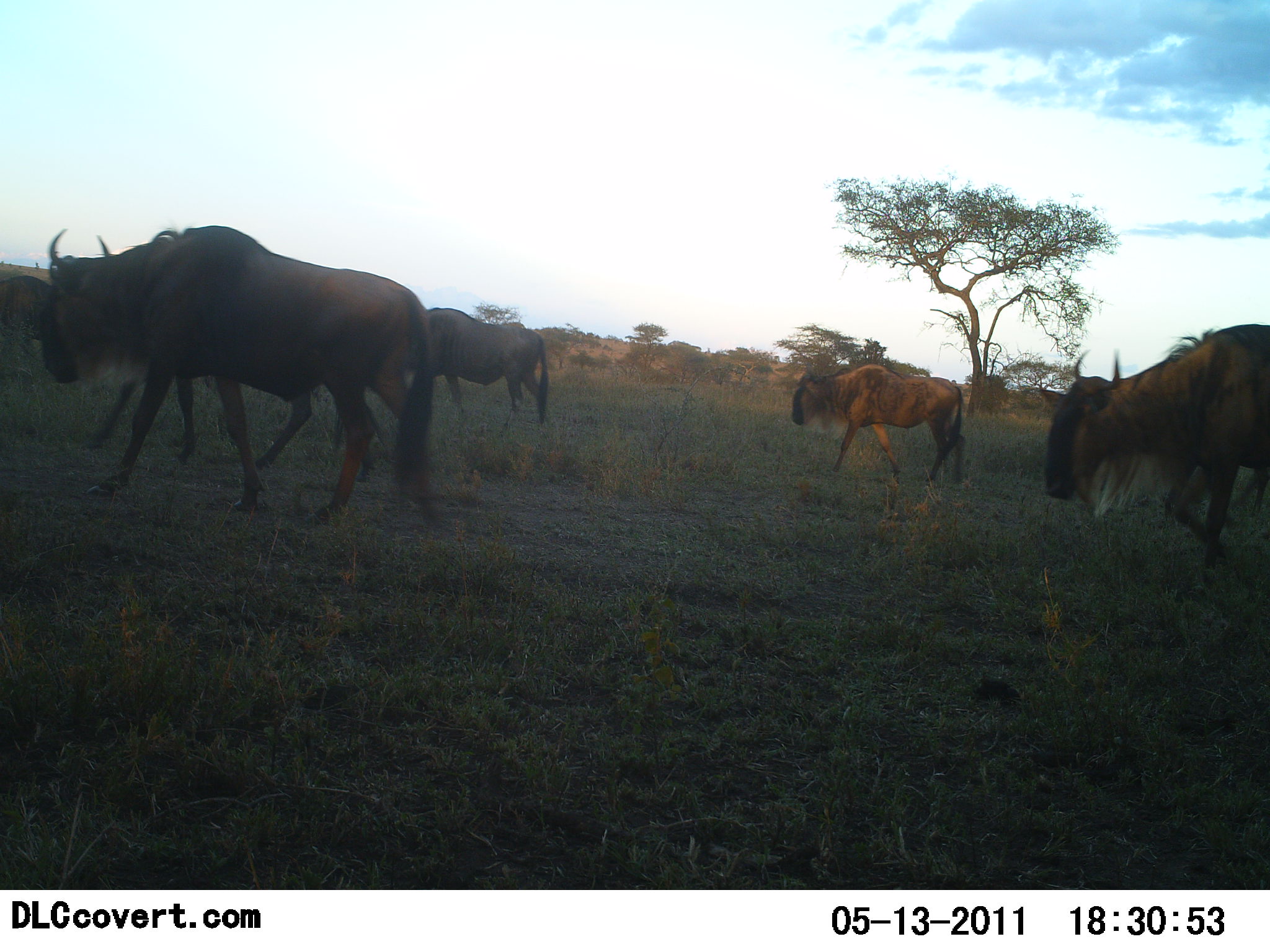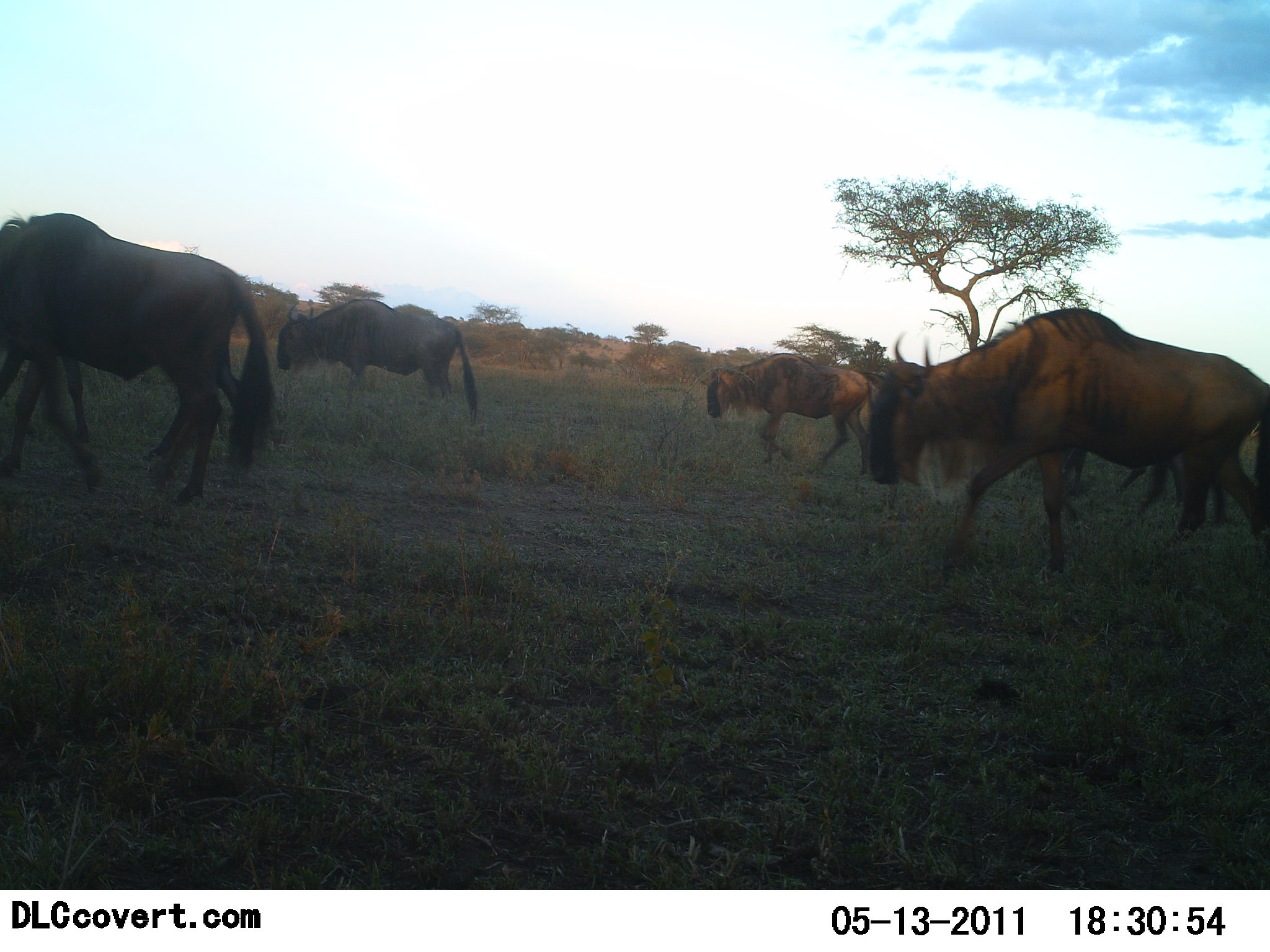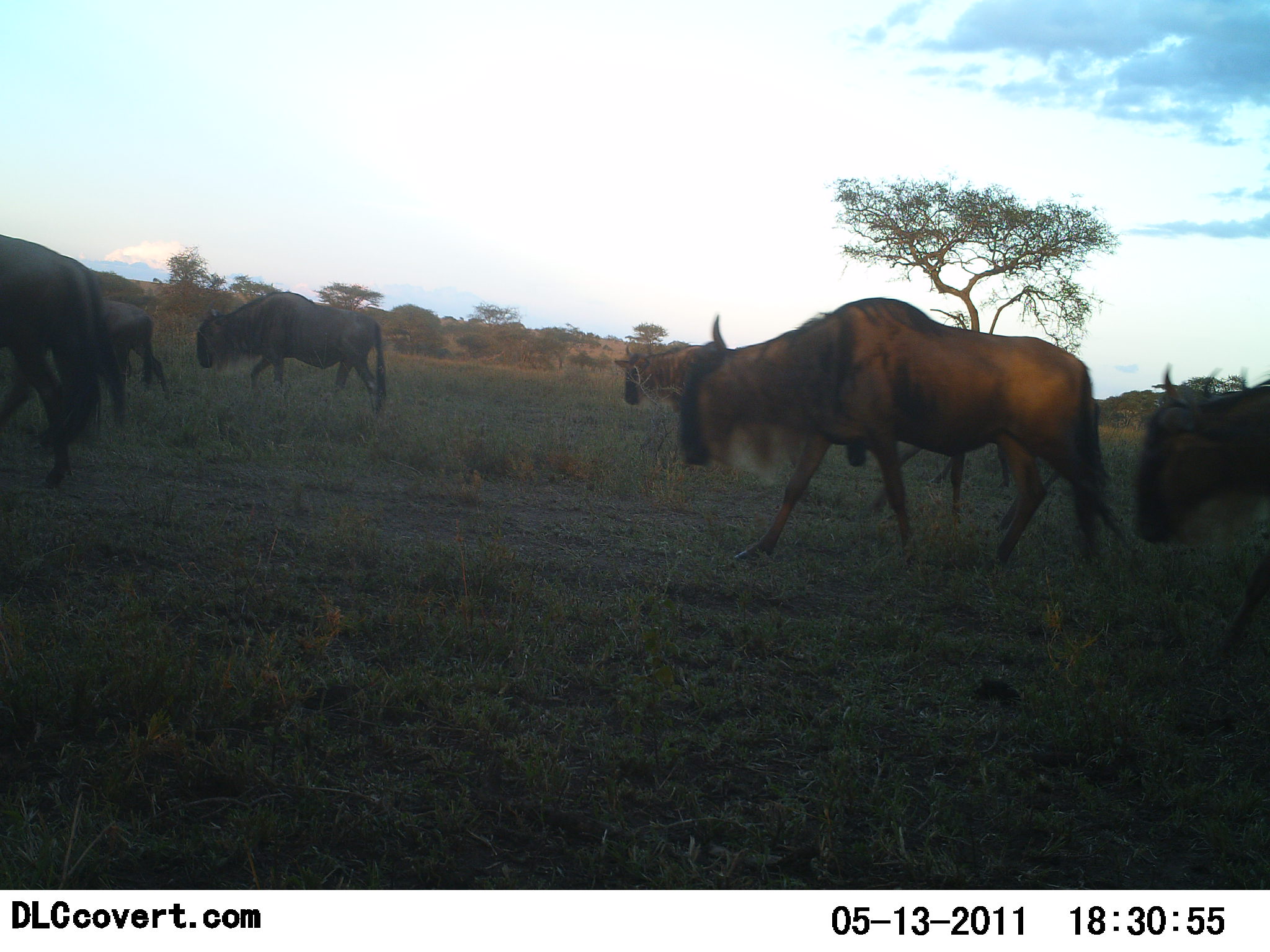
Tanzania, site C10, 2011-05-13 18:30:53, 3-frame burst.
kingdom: Animalia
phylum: Chordata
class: Mammalia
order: Artiodactyla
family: Bovidae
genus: Connochaetes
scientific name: Connochaetes taurinus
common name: blue wildebeest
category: wildebeest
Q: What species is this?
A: Wildebeest (blue wildebeest) (Connochaetes taurinus).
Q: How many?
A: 6.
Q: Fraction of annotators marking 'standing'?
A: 0%.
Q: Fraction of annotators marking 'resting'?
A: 0%.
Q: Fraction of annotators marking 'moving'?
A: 100%.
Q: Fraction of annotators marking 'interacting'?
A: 0%.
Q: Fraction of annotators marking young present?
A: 0%.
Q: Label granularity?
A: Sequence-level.